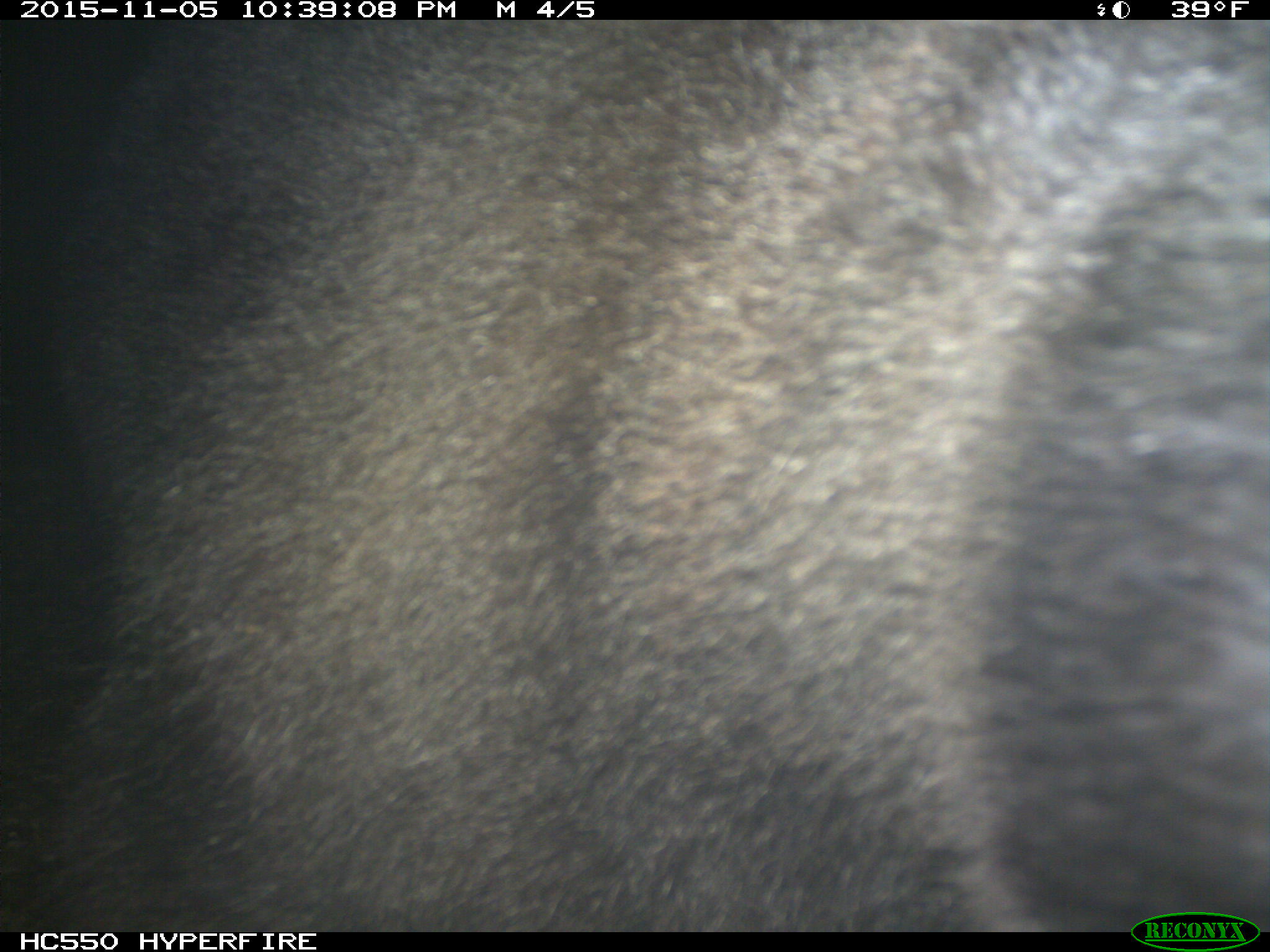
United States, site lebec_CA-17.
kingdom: Animalia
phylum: Chordata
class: Mammalia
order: Carnivora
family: Ursidae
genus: Ursus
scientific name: Ursus americanus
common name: american black bear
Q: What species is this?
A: Ursus americanus (american black bear).